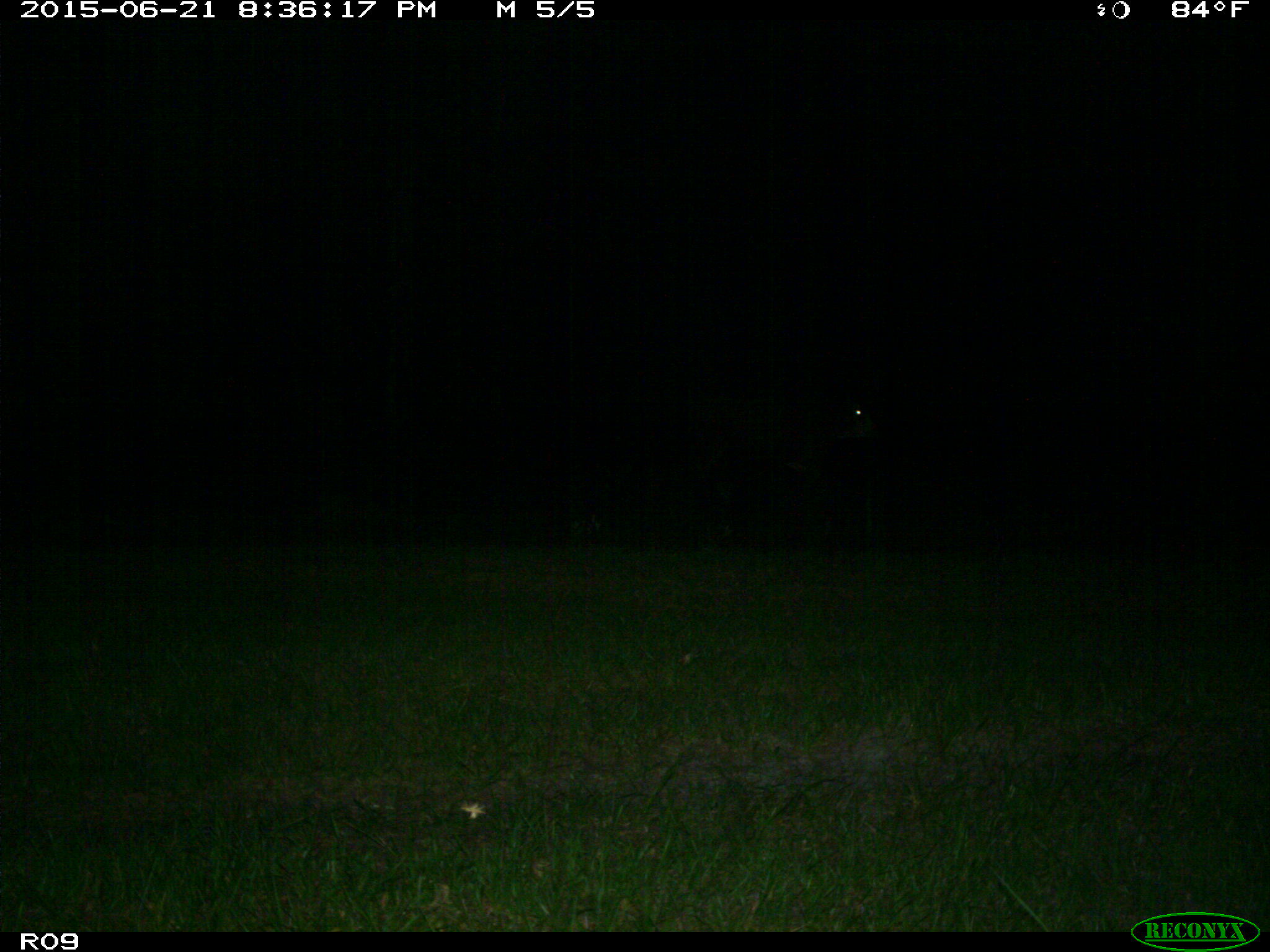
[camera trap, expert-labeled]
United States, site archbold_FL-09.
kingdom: Animalia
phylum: Chordata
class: Mammalia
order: Artiodactyla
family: Bovidae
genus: Bos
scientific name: Bos taurus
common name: domestic cow